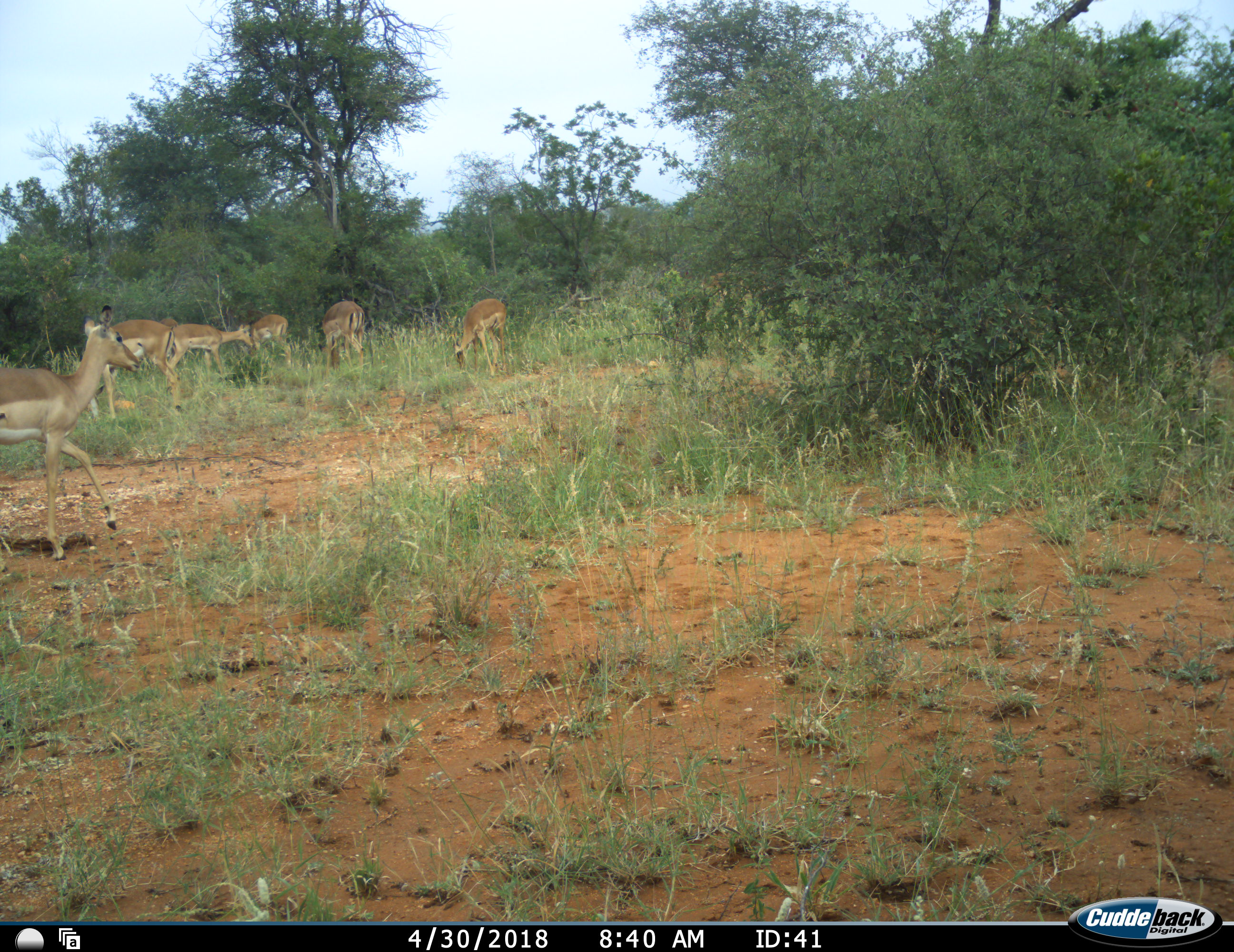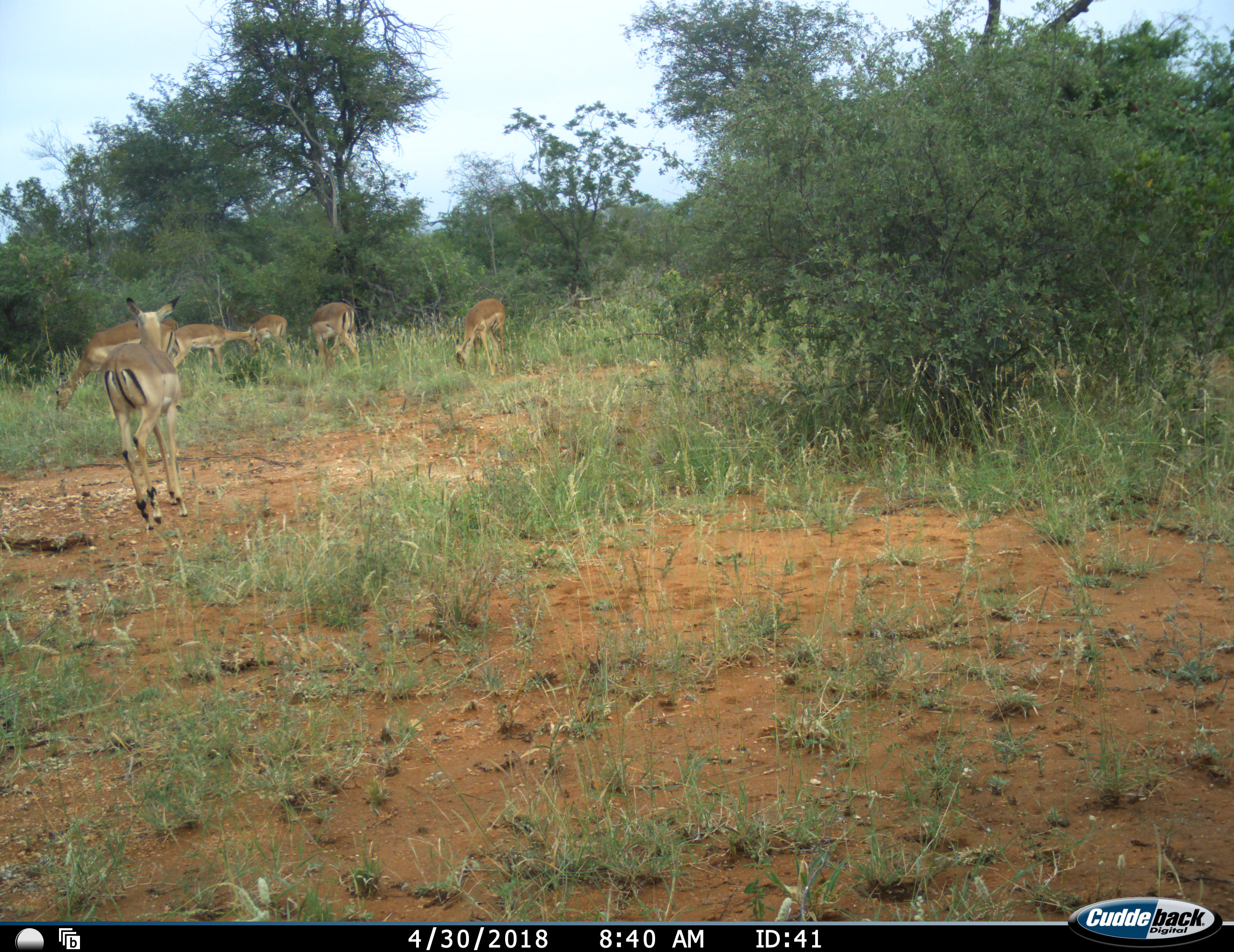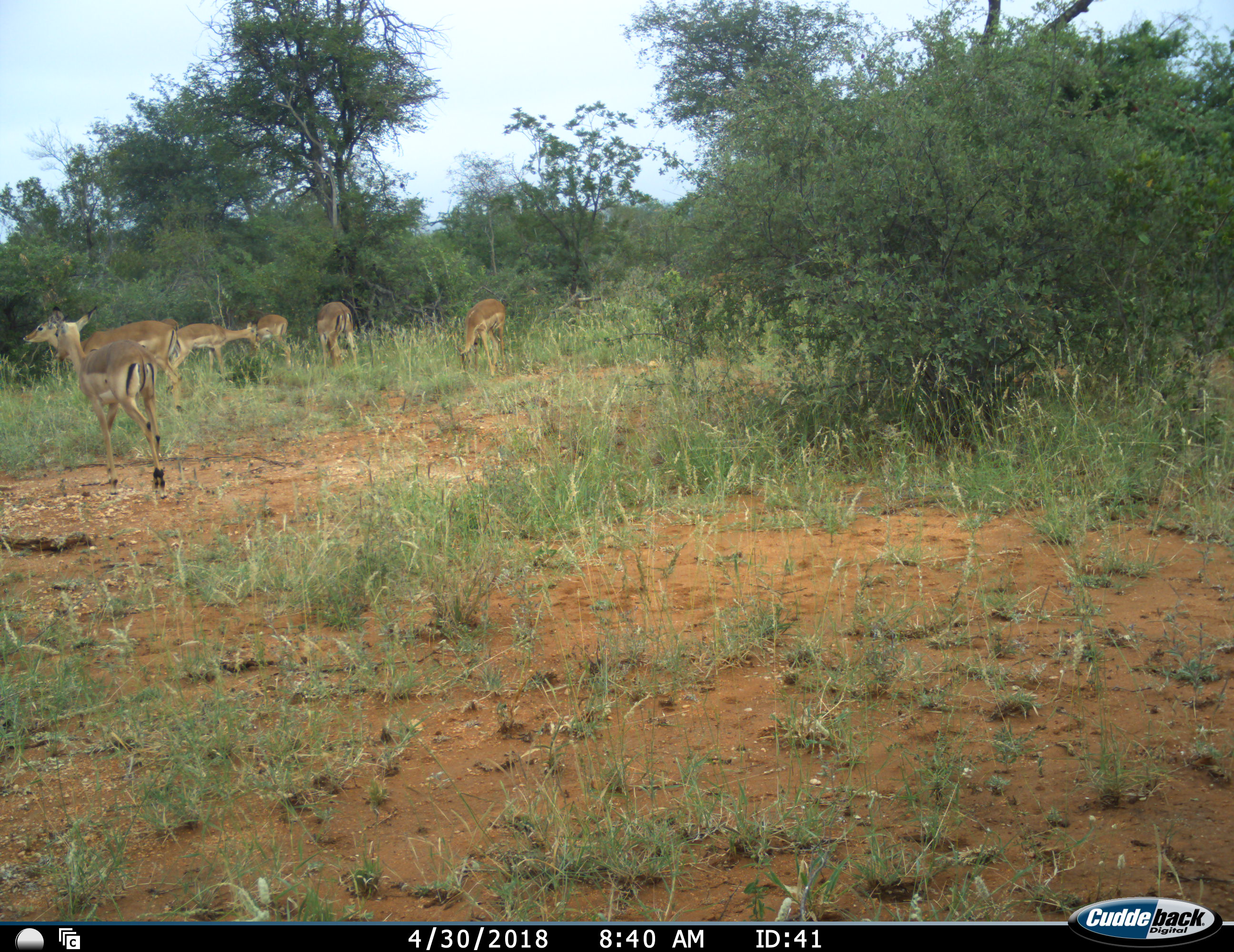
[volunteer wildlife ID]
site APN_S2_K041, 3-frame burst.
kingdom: Animalia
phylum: Chordata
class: Mammalia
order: Artiodactyla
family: Bovidae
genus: Aepyceros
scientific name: Aepyceros melampus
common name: impala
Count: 6.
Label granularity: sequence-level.